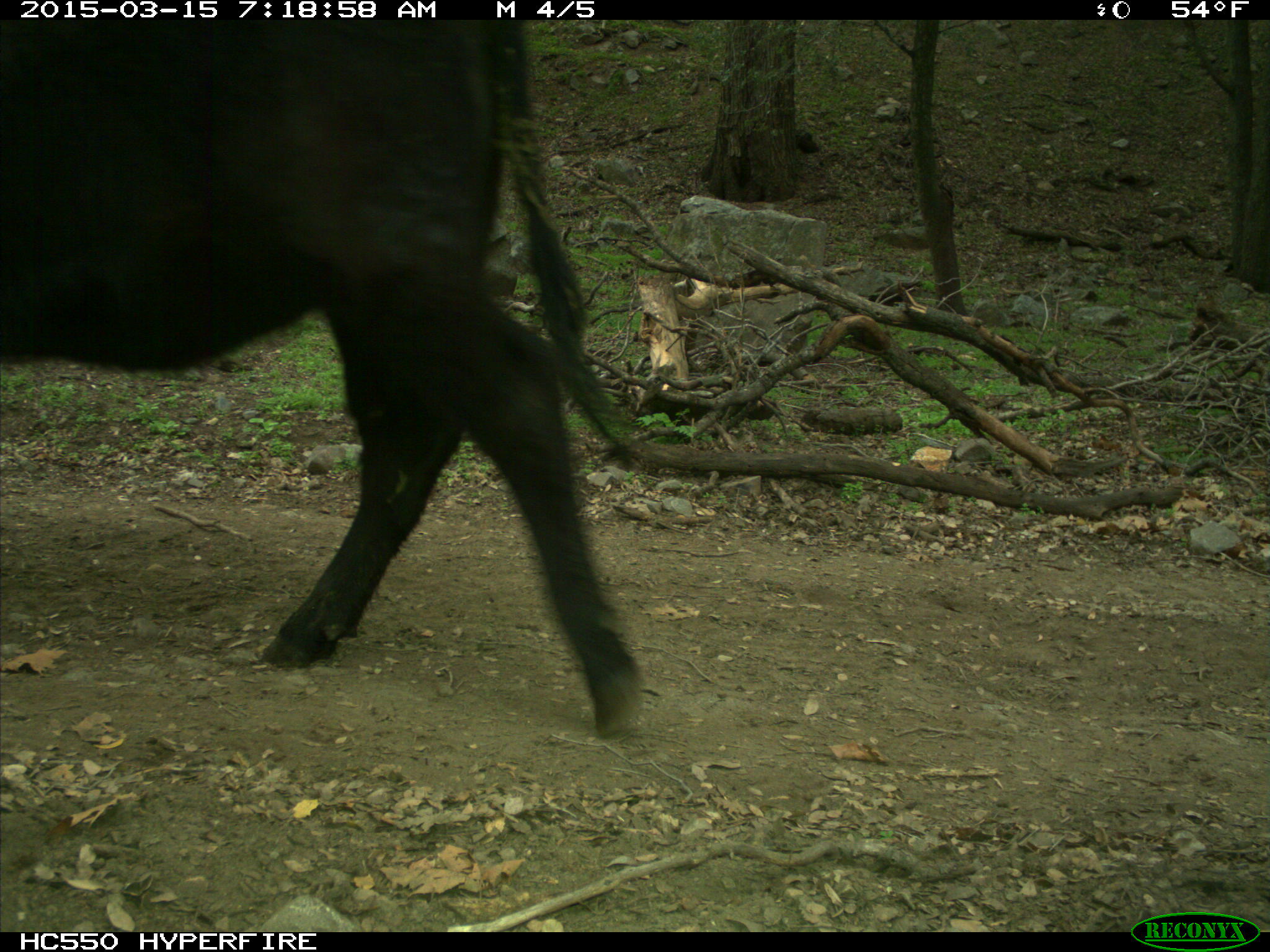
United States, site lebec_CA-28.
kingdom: Animalia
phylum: Chordata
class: Mammalia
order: Artiodactyla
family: Bovidae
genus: Bos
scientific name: Bos taurus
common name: domestic cow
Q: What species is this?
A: Bos taurus (domestic cow).